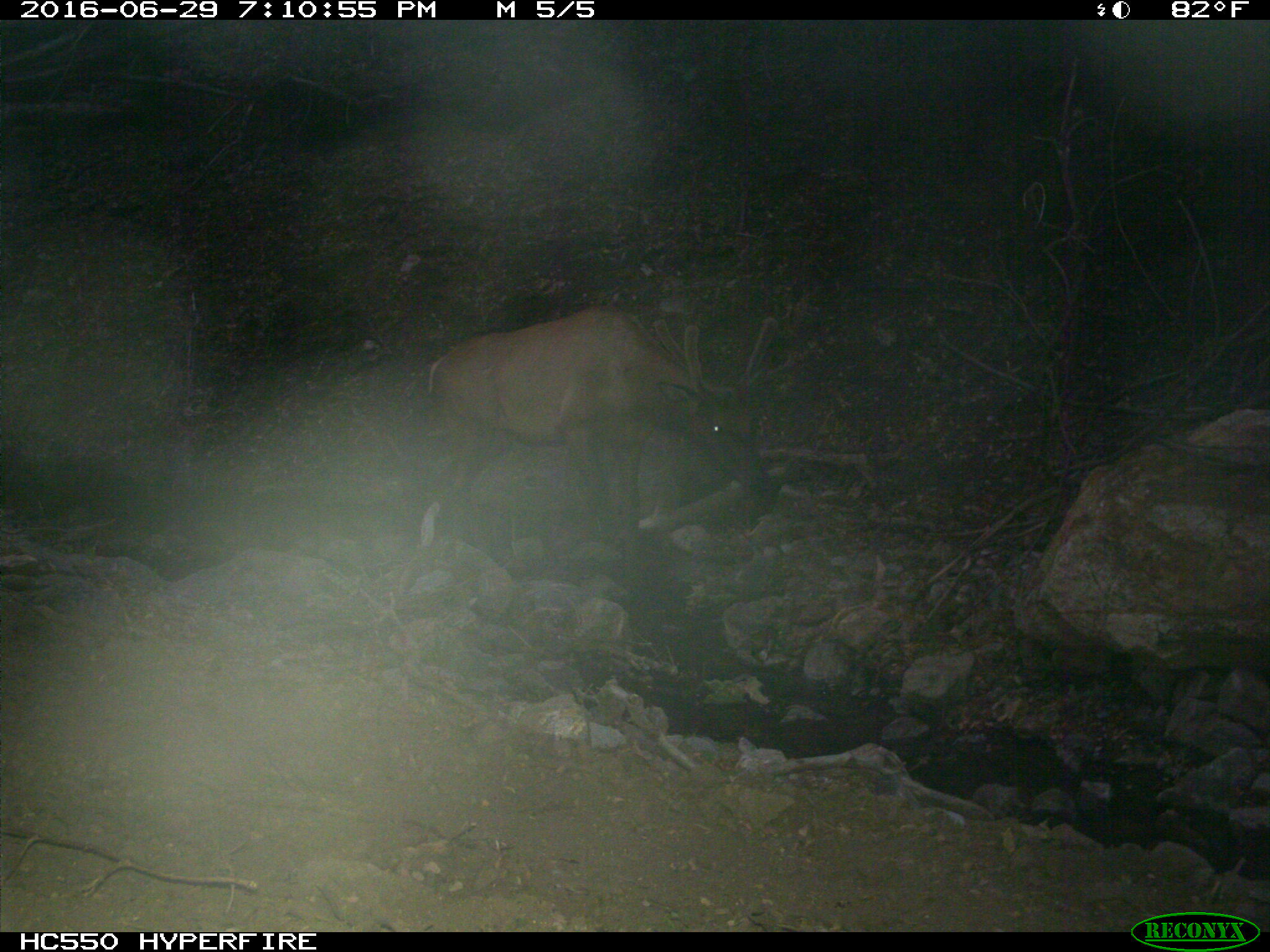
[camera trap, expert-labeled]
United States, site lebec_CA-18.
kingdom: Animalia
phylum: Chordata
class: Mammalia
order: Artiodactyla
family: Cervidae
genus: Cervus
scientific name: Cervus canadensis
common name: elk